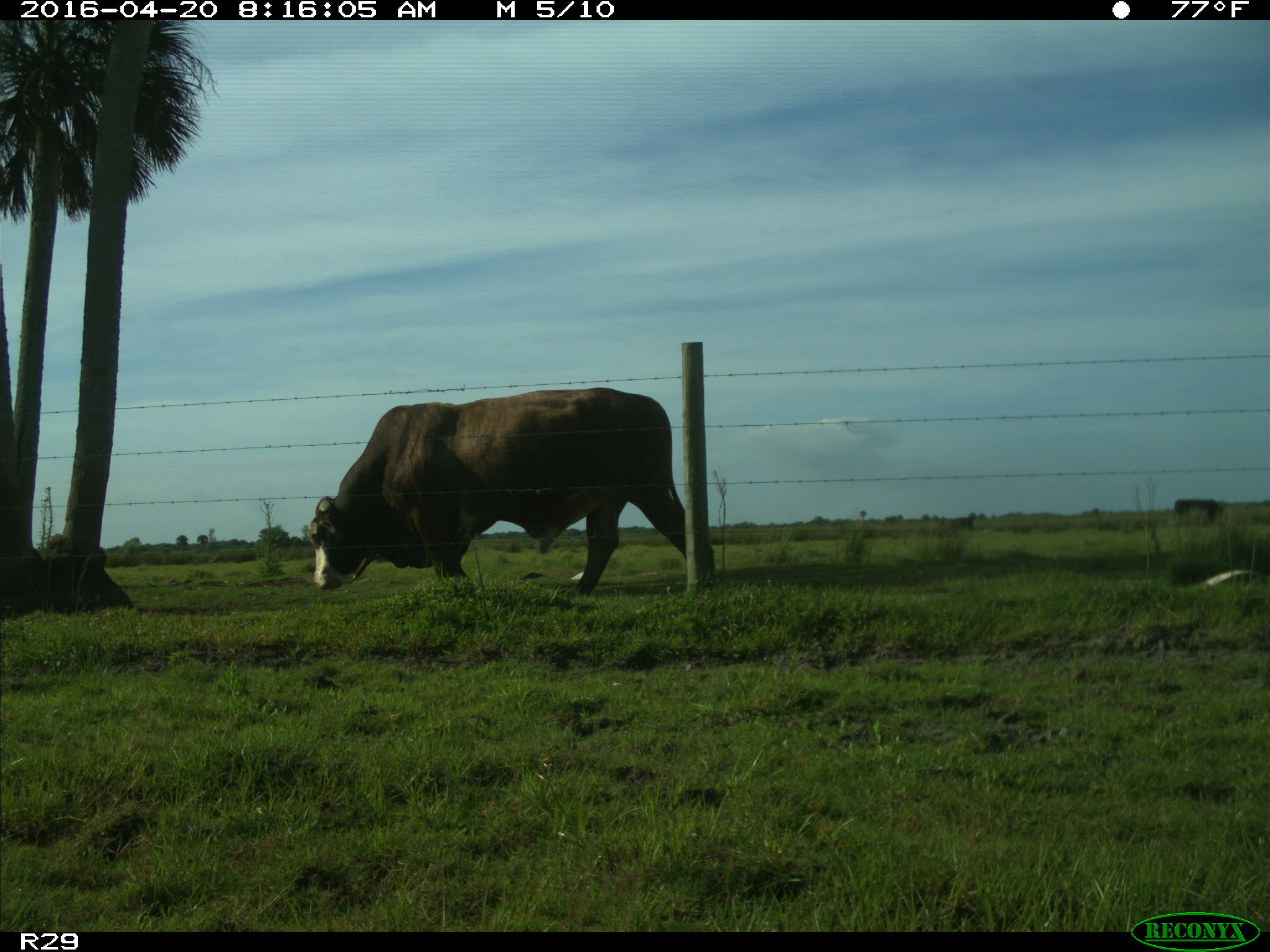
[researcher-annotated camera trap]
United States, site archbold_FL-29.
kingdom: Animalia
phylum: Chordata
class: Mammalia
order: Artiodactyla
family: Bovidae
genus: Bos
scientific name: Bos taurus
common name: domestic cow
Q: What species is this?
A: Bos taurus (domestic cow).